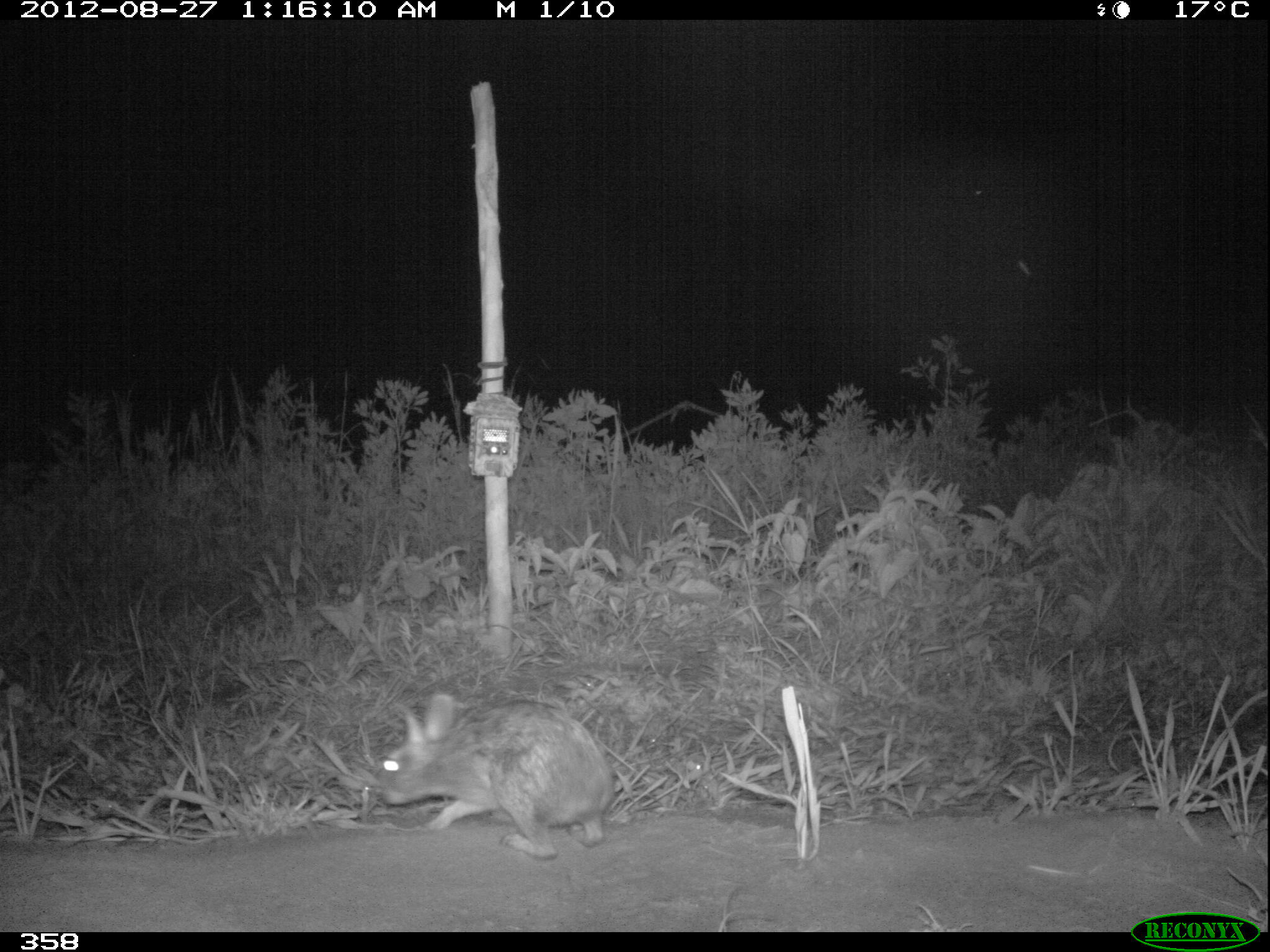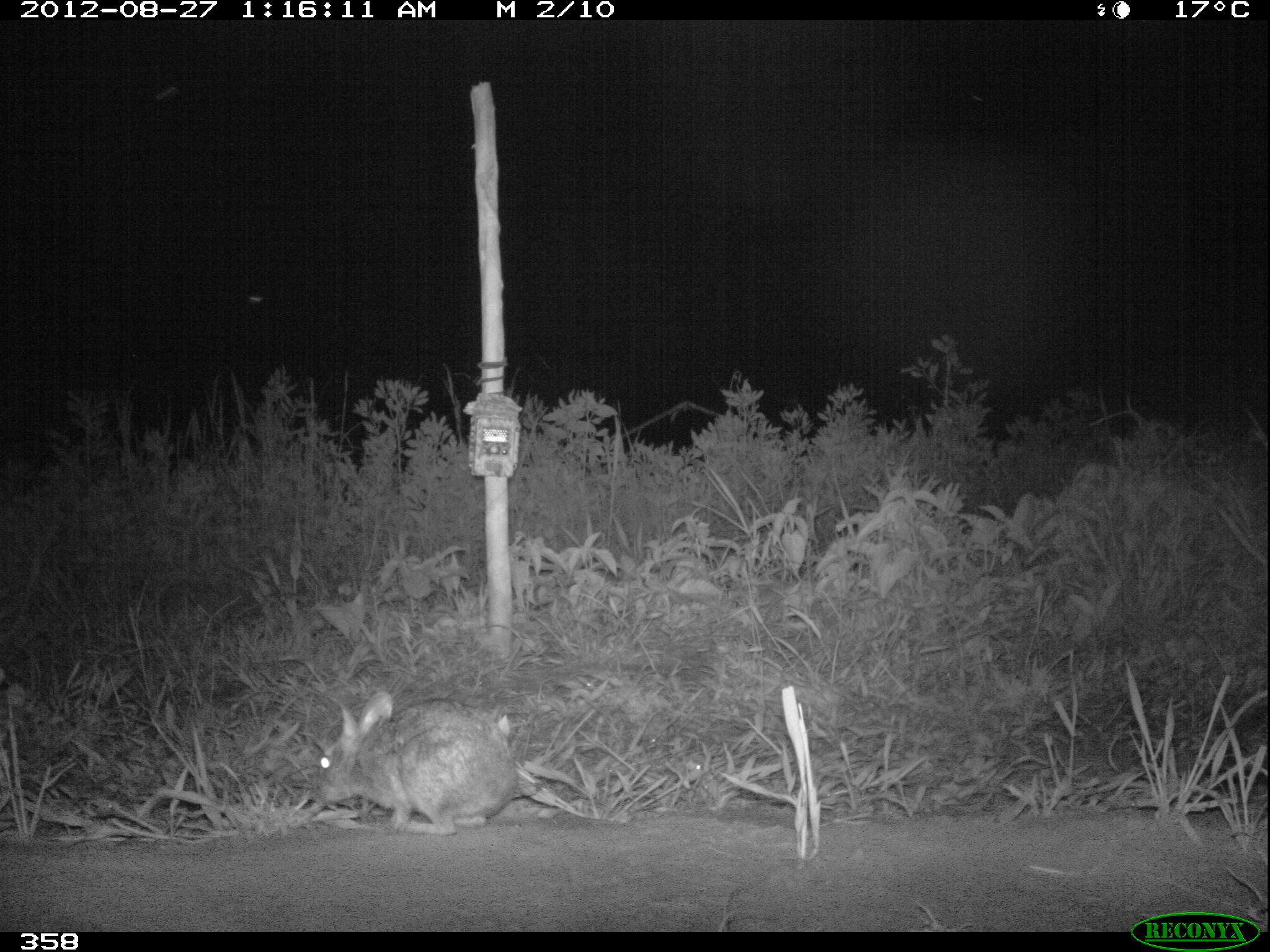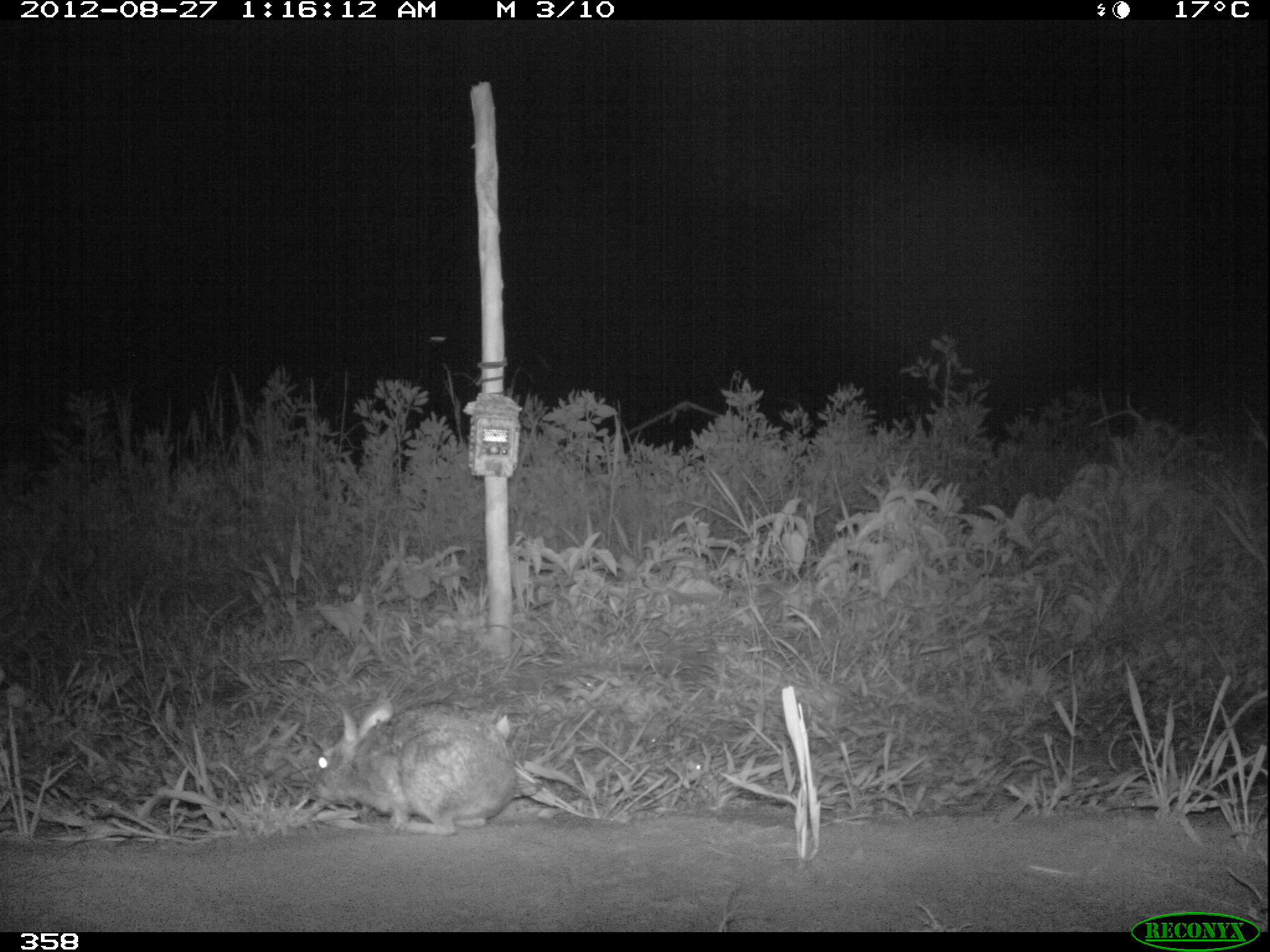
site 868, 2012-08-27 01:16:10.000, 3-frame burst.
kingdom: Animalia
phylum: Chordata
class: Mammalia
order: Lagomorpha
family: Leporidae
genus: Sylvilagus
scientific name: Sylvilagus brasiliensis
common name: tapeti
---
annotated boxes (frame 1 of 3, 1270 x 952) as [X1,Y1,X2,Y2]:
sylvilagus brasiliensis: [374,693,609,860]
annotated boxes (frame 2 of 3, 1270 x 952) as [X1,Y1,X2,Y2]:
sylvilagus brasiliensis: [315,688,513,834]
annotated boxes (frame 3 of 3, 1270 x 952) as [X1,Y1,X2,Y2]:
sylvilagus brasiliensis: [311,696,516,836]